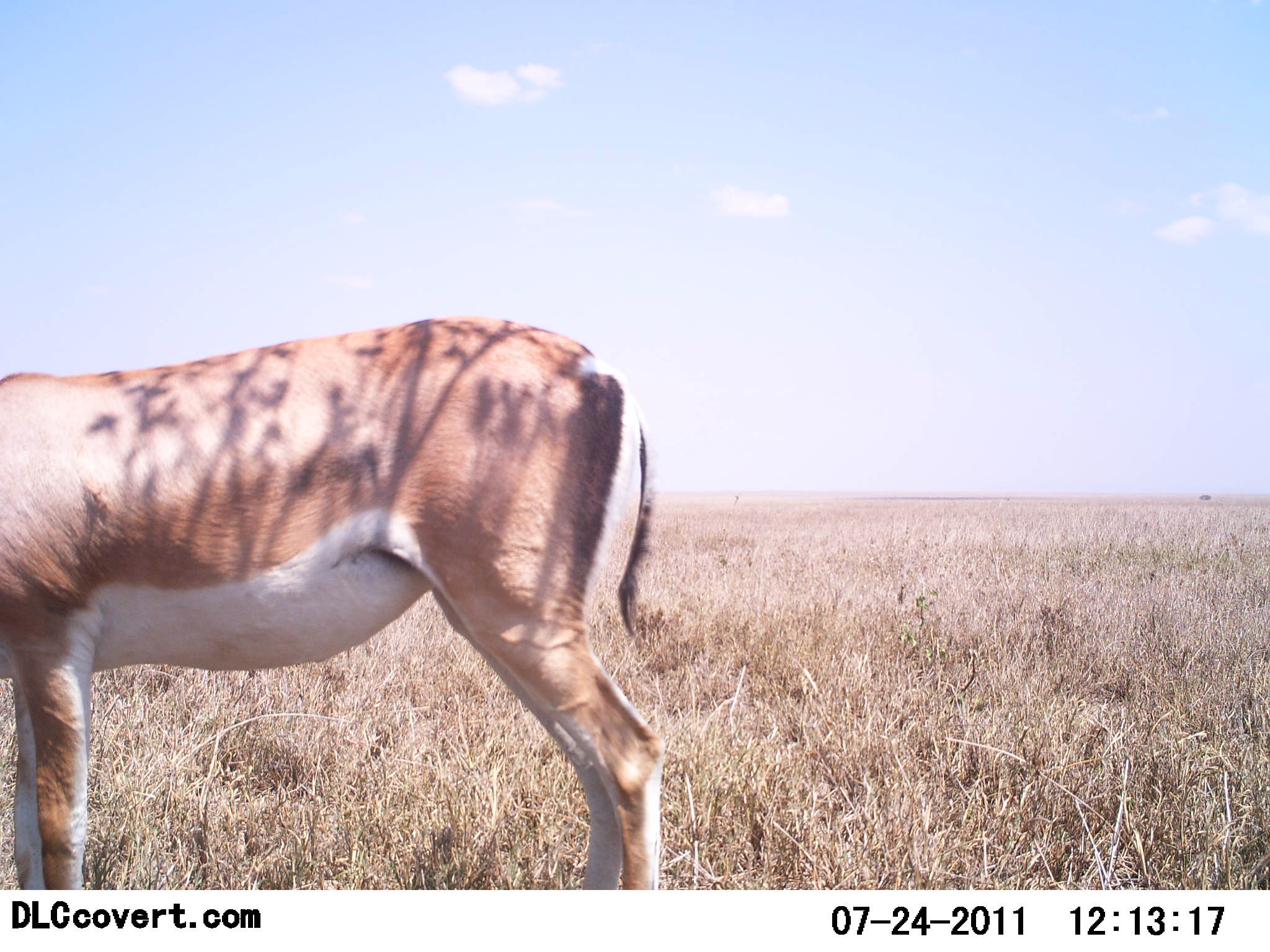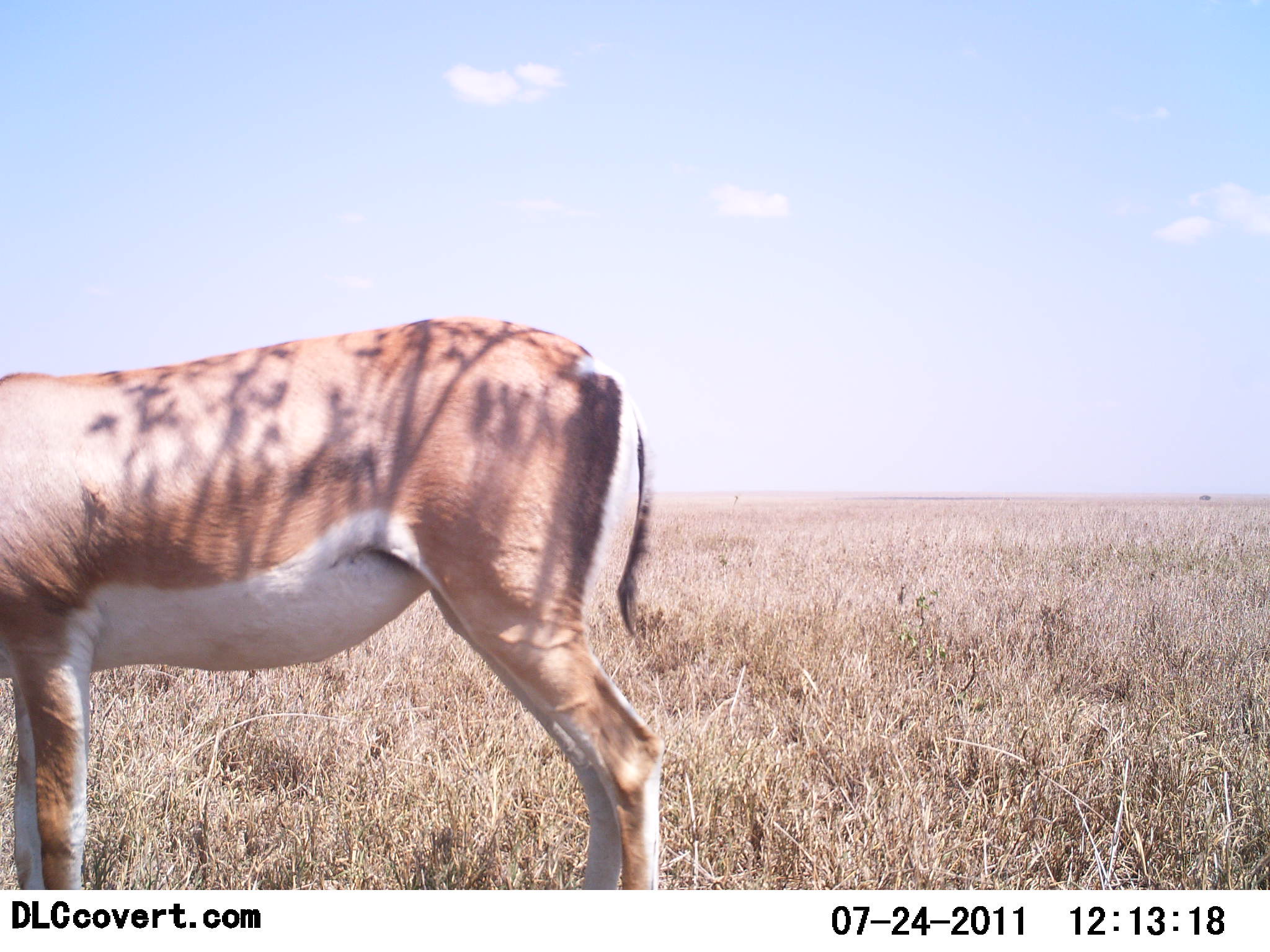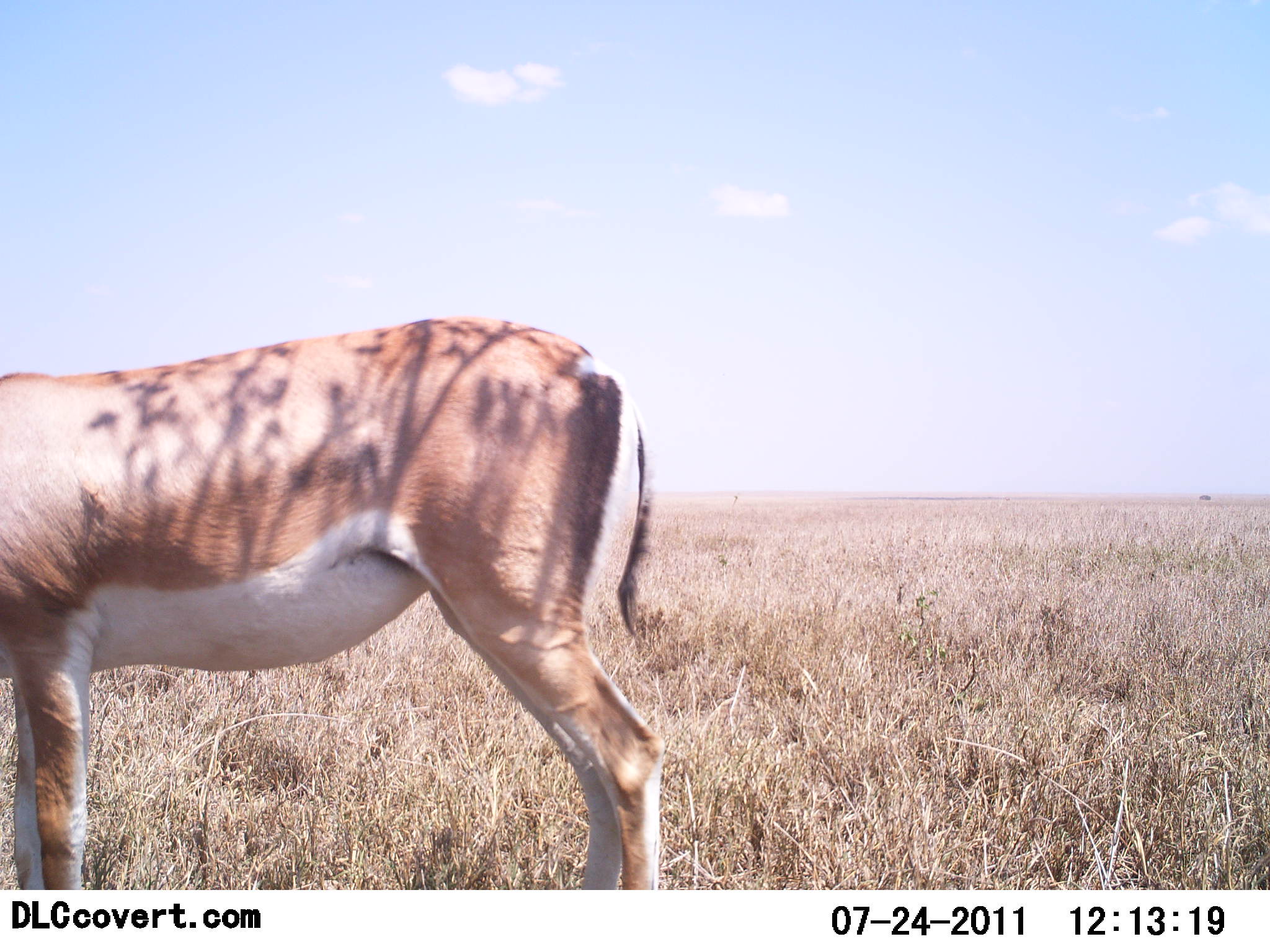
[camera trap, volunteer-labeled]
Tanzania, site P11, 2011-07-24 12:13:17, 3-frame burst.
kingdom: Animalia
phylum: Chordata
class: Mammalia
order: Artiodactyla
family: Bovidae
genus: Nanger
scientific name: Nanger granti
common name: grant's gazelle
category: gazellegrants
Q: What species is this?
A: Gazellegrants (grant's gazelle) (Nanger granti).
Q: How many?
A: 1.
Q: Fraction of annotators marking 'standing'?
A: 100%.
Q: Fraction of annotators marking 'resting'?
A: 0%.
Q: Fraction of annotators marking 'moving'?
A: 0%.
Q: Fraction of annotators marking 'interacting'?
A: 0%.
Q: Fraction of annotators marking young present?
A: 0%.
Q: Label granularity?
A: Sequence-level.